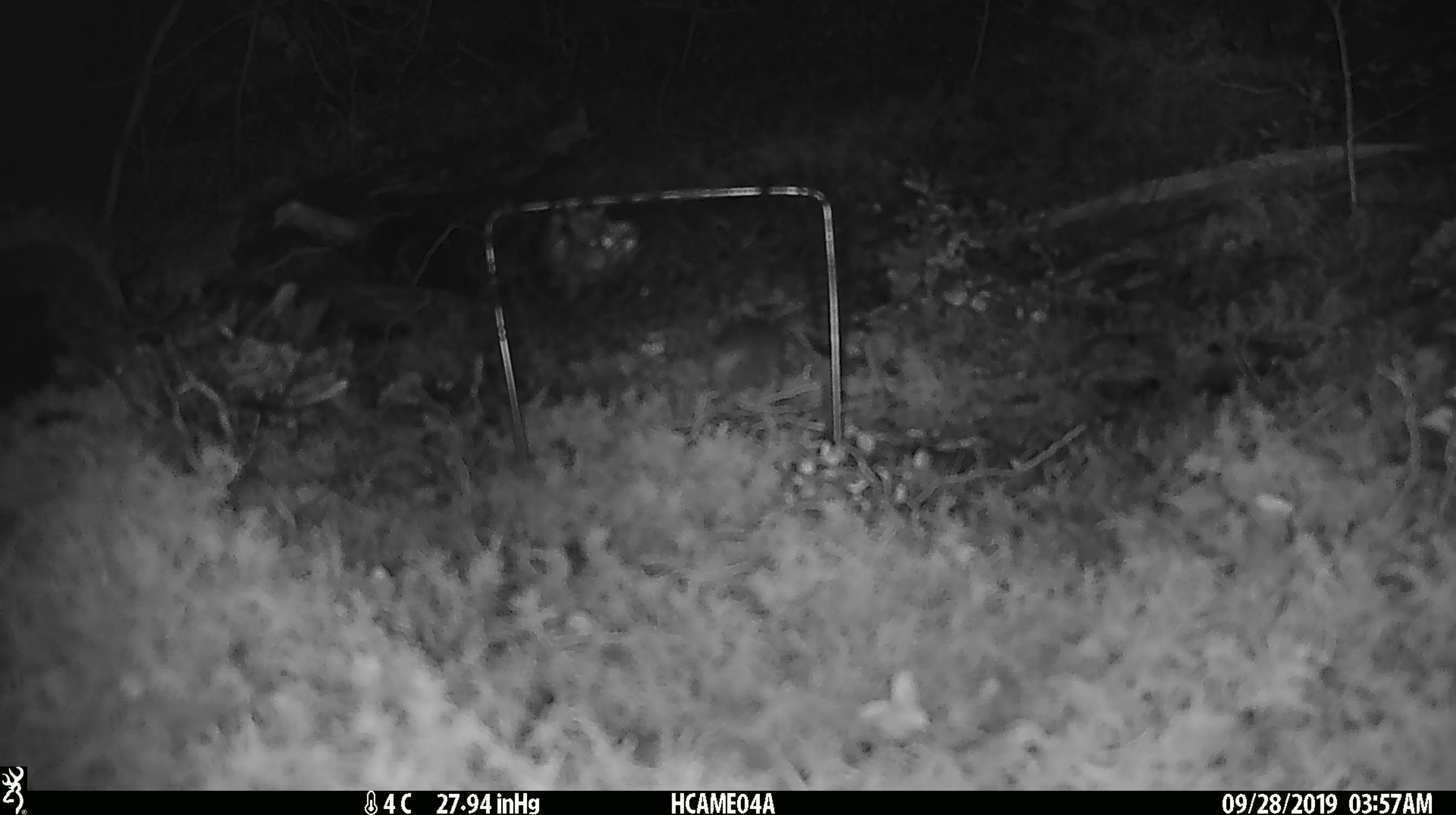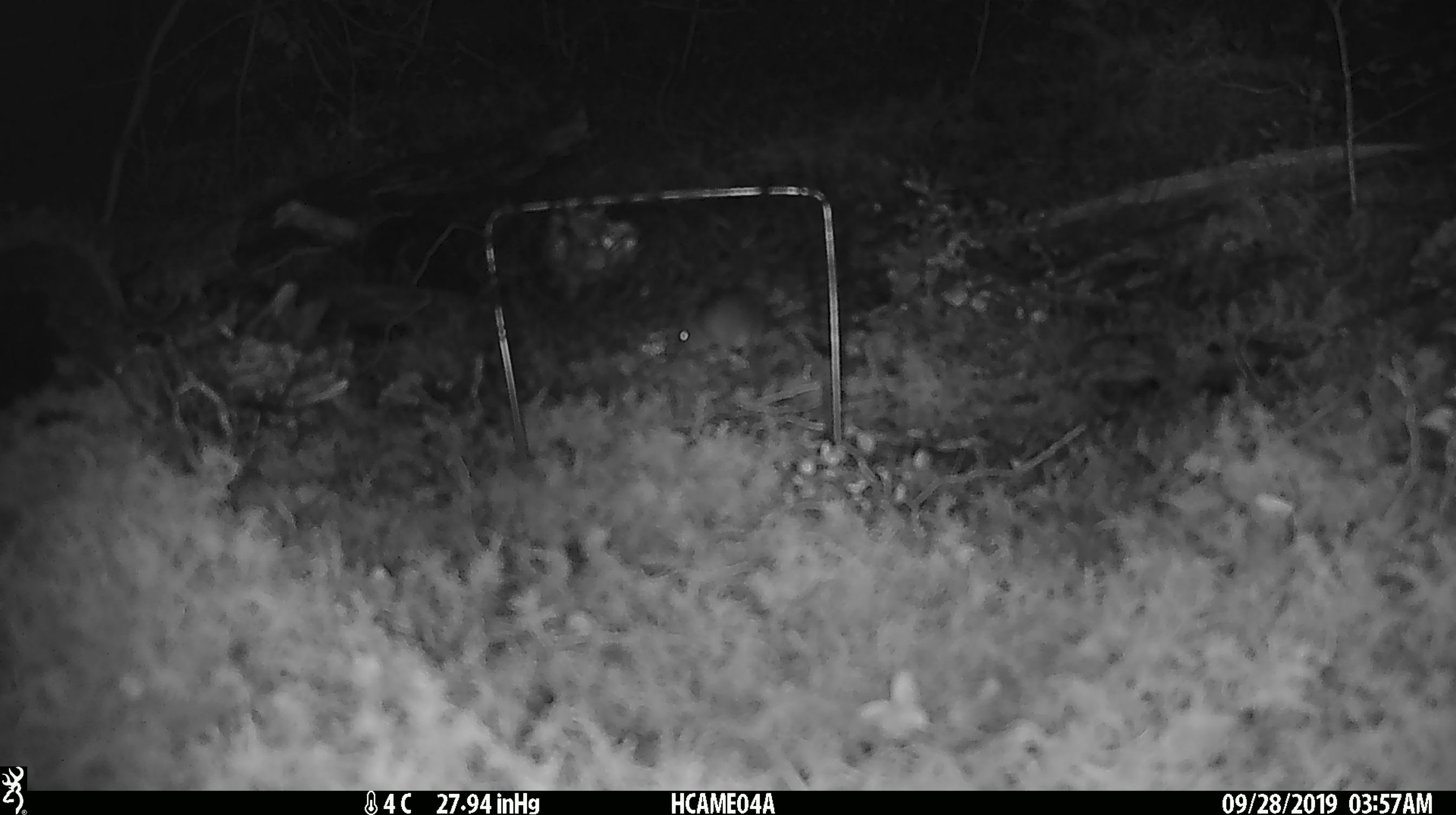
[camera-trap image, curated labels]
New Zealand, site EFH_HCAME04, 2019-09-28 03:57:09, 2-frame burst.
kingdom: Animalia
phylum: Chordata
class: Mammalia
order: Rodentia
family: Muridae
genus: Mus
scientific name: Mus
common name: mouse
Mouse (Mus).